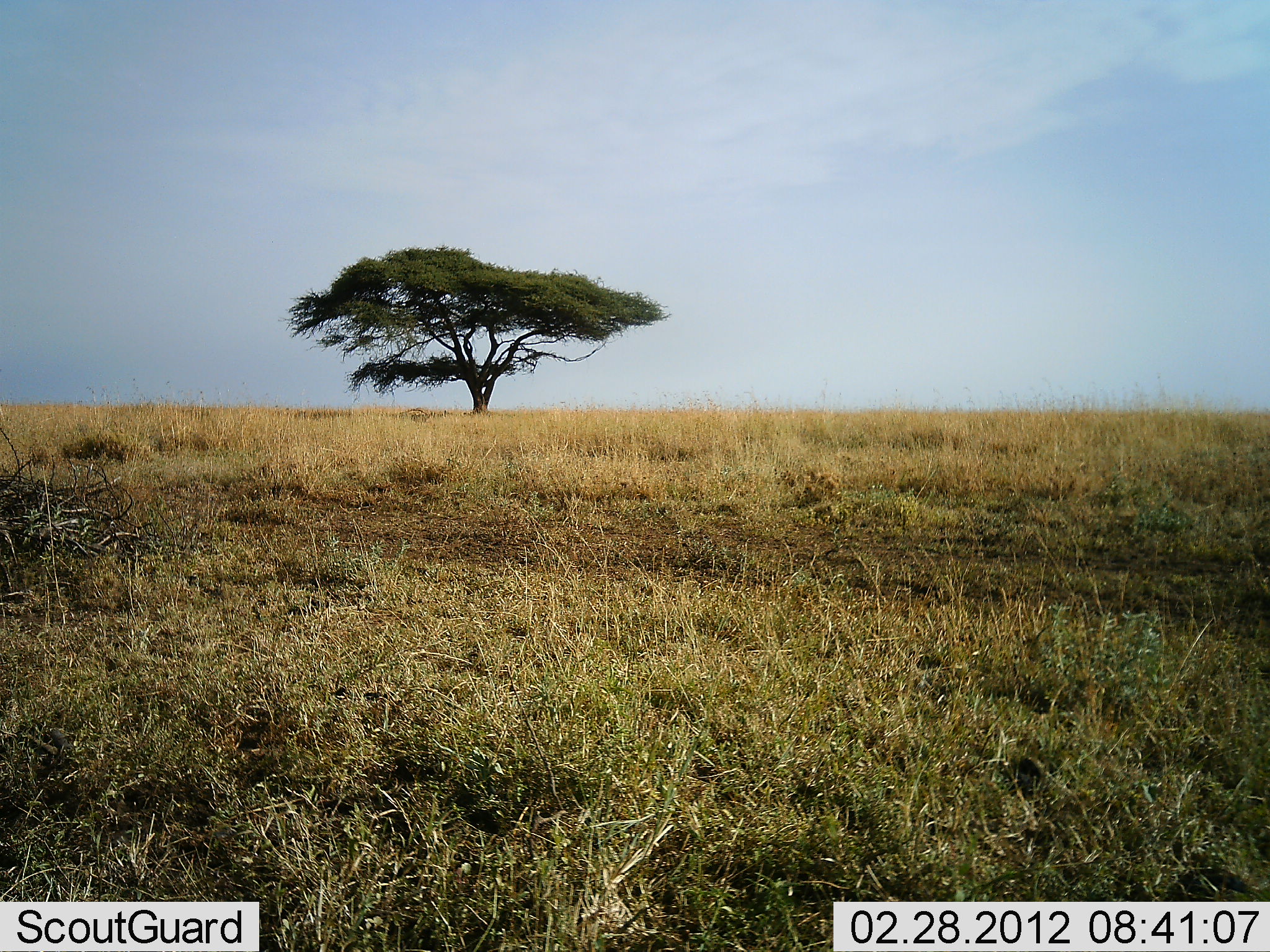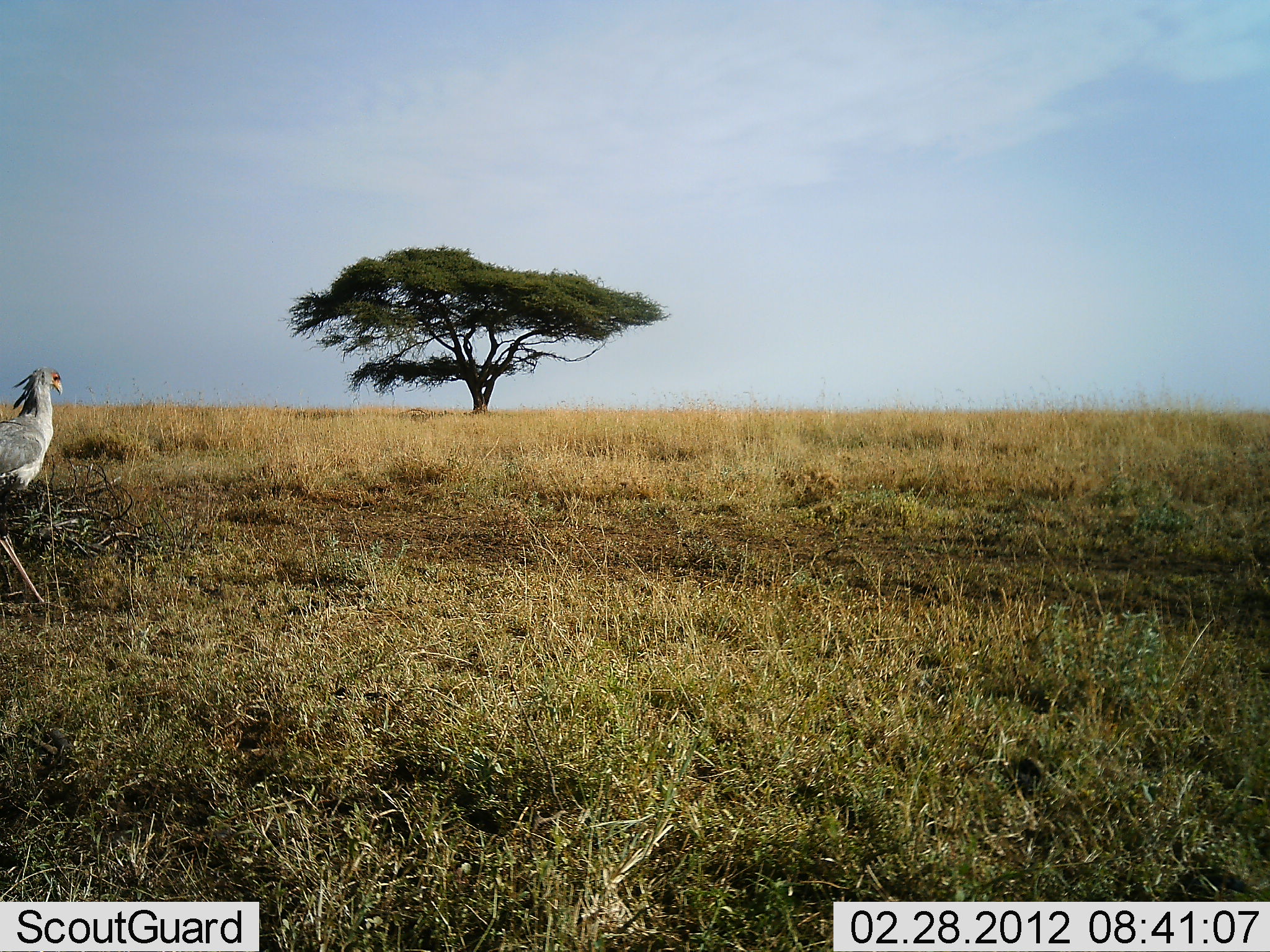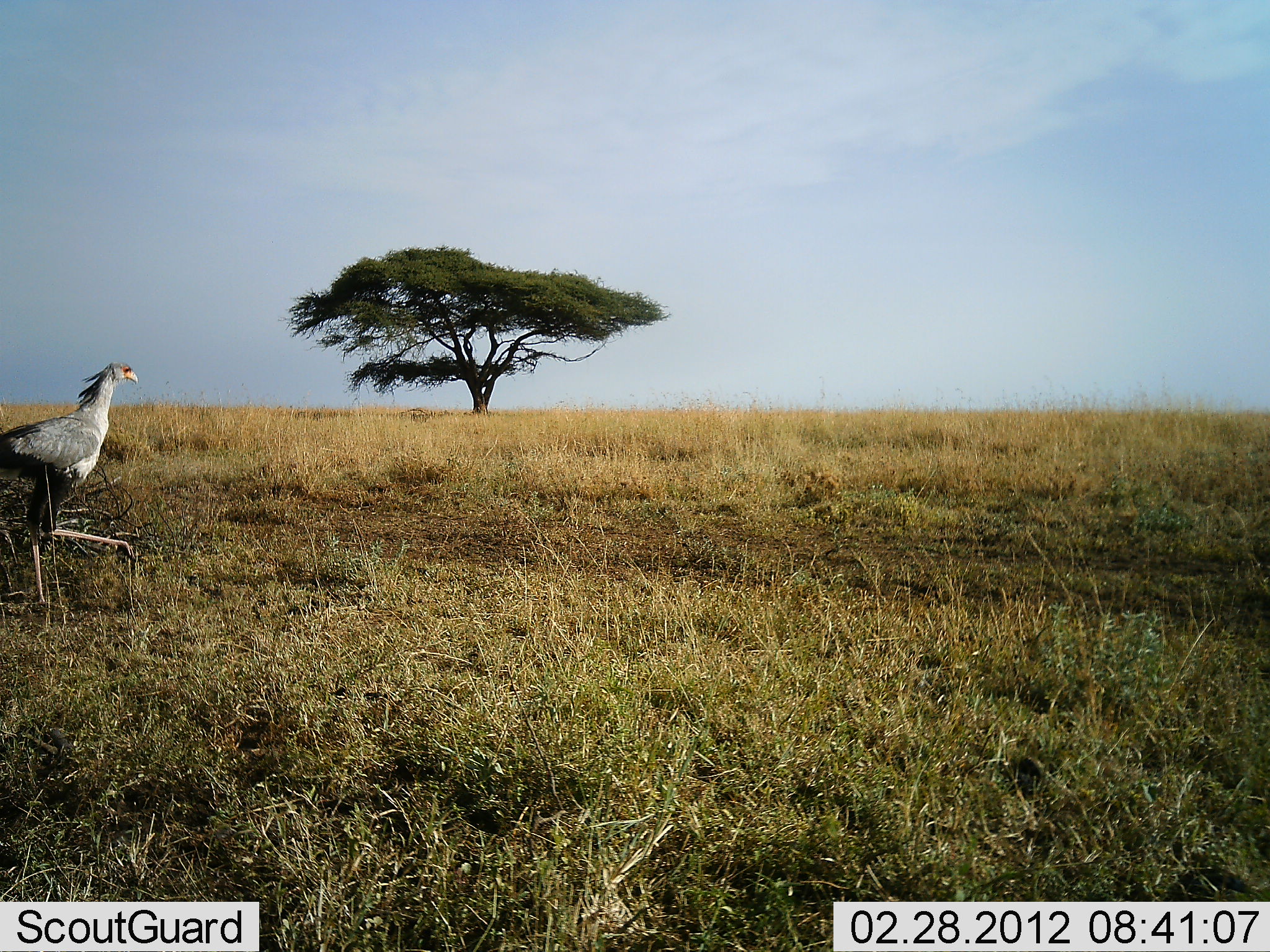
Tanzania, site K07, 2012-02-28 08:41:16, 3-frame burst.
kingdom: Animalia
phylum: Chordata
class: Aves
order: Accipitriformes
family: Sagittariidae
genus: Sagittarius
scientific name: Sagittarius serpentarius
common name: secretary bird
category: secretarybird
Secretarybird (secretary bird) (Sagittarius serpentarius), count 1. Behavior (volunteer vote fractions): standing 12%, resting 0%, moving 94%, interacting 0%. Young present (vote fraction): 0%. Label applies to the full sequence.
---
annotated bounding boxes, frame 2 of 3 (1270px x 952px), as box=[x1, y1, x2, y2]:
animal: box=[0, 364, 68, 621]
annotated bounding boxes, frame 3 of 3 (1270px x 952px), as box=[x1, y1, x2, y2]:
animal: box=[0, 361, 141, 614]